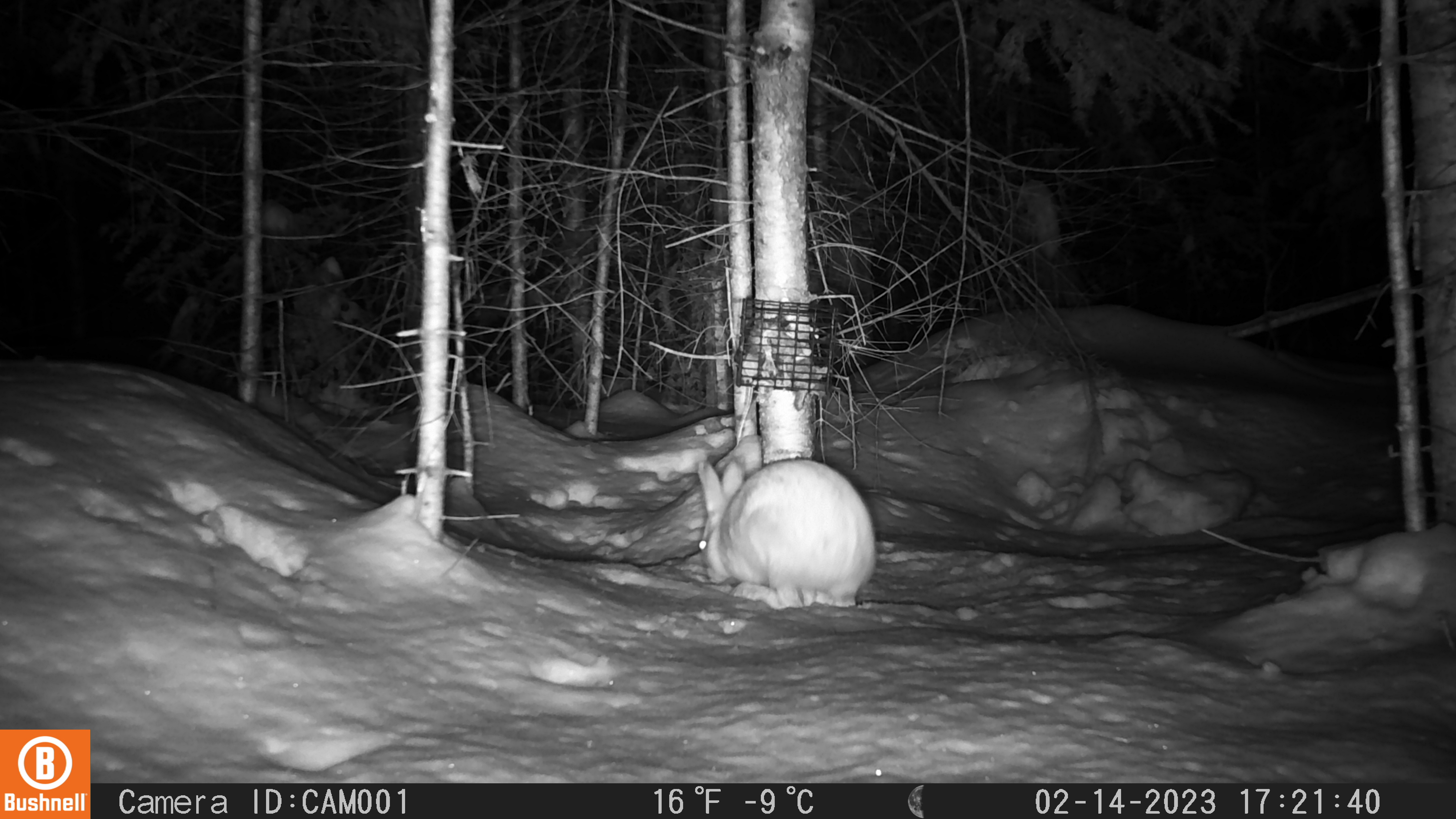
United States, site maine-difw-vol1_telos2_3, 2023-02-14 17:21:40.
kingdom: Animalia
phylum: Chordata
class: Mammalia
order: Lagomorpha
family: Leporidae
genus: Lepus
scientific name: Lepus americanus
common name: snowshoe hare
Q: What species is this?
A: Snowshoe hare (Lepus americanus).